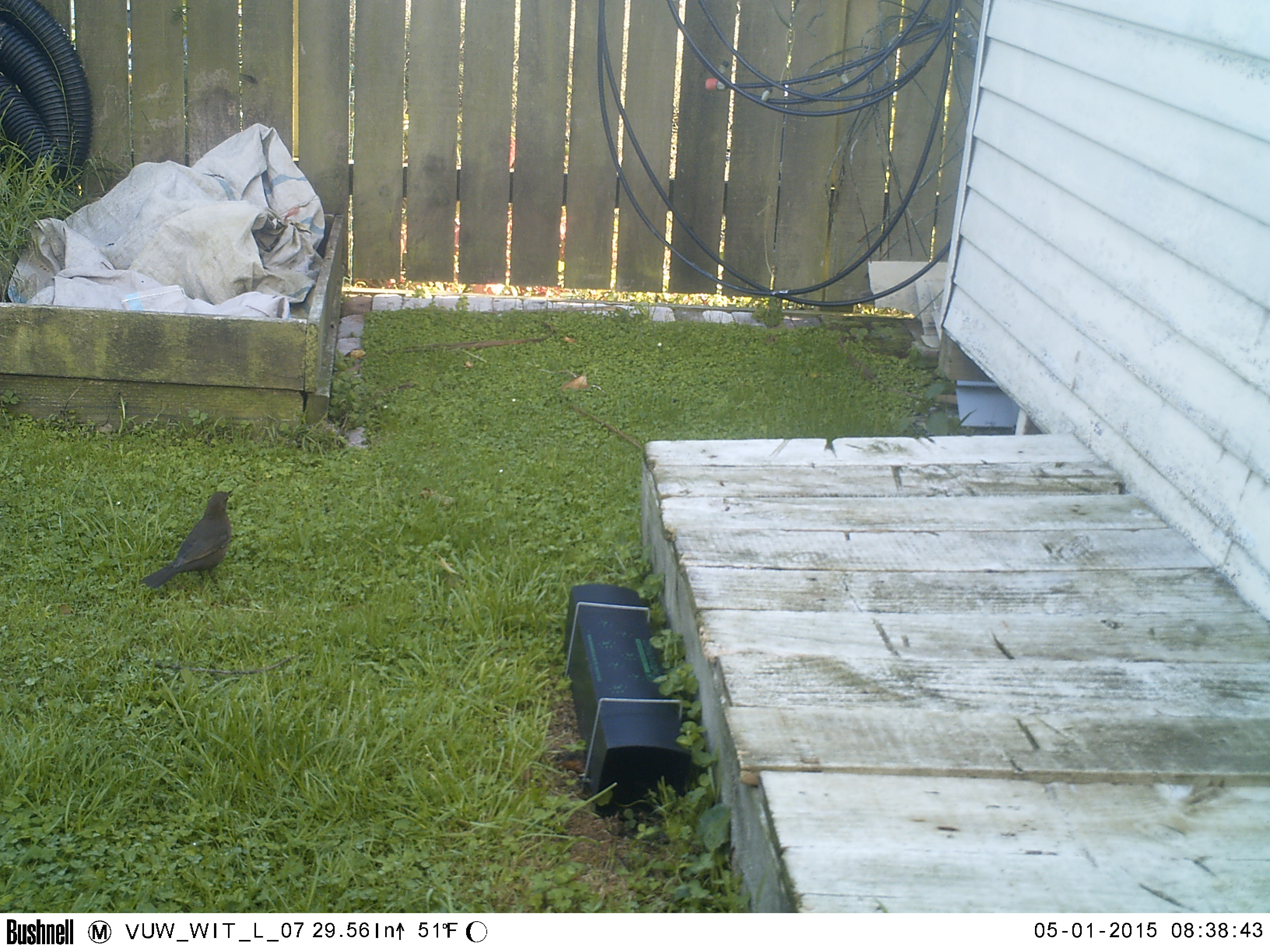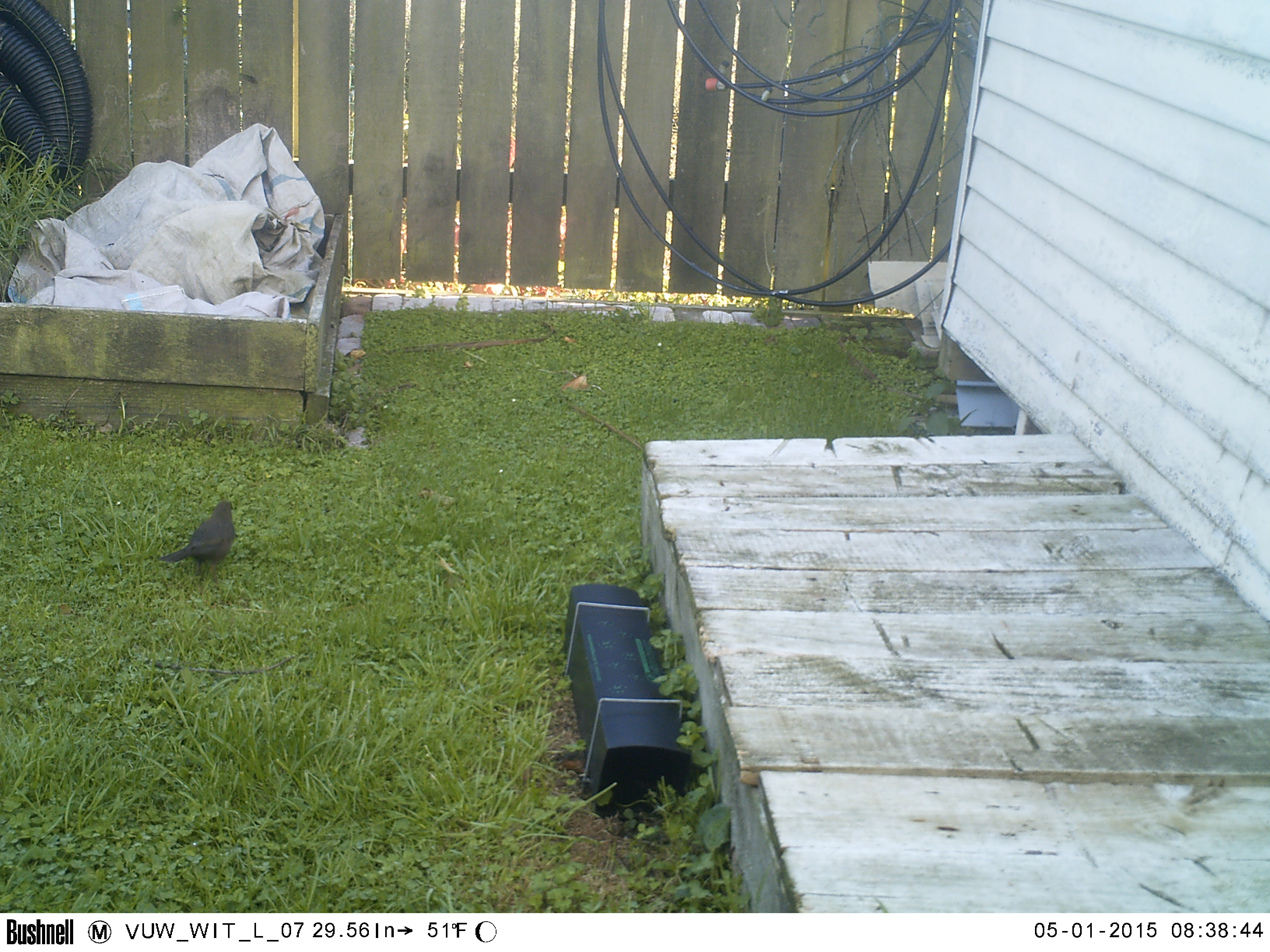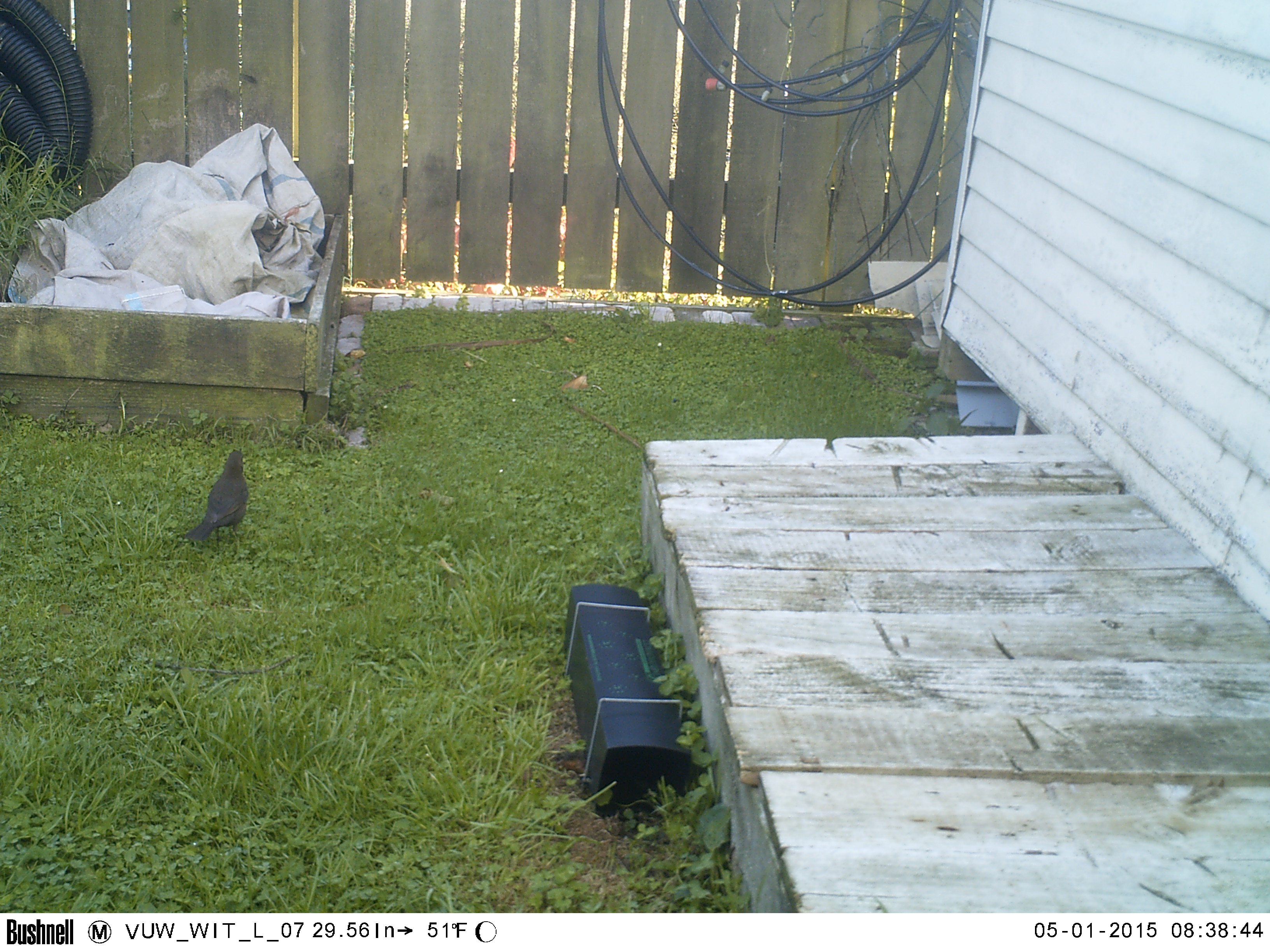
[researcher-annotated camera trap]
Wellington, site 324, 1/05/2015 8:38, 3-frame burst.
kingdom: Animalia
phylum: Chordata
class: Aves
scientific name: Aves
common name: bird